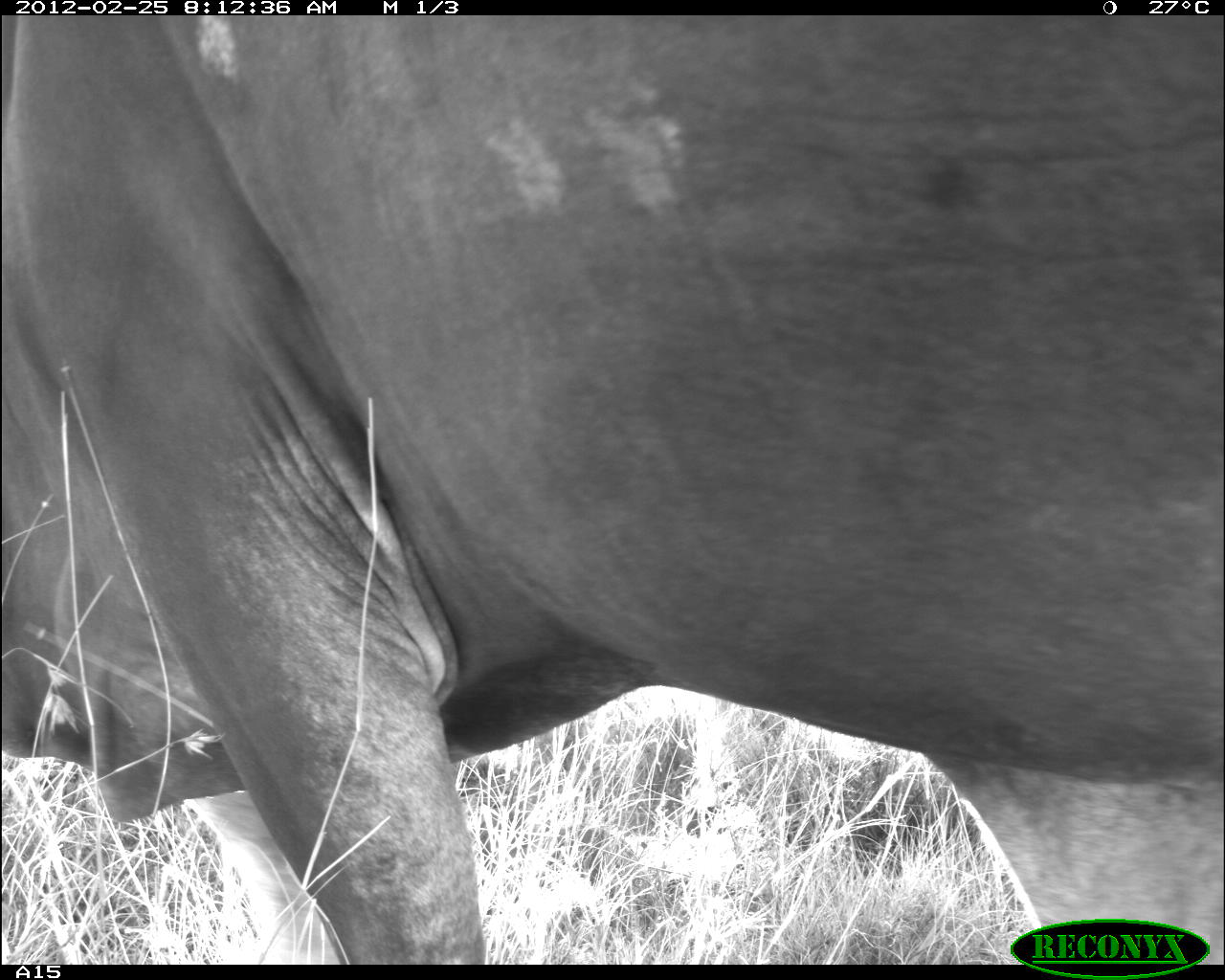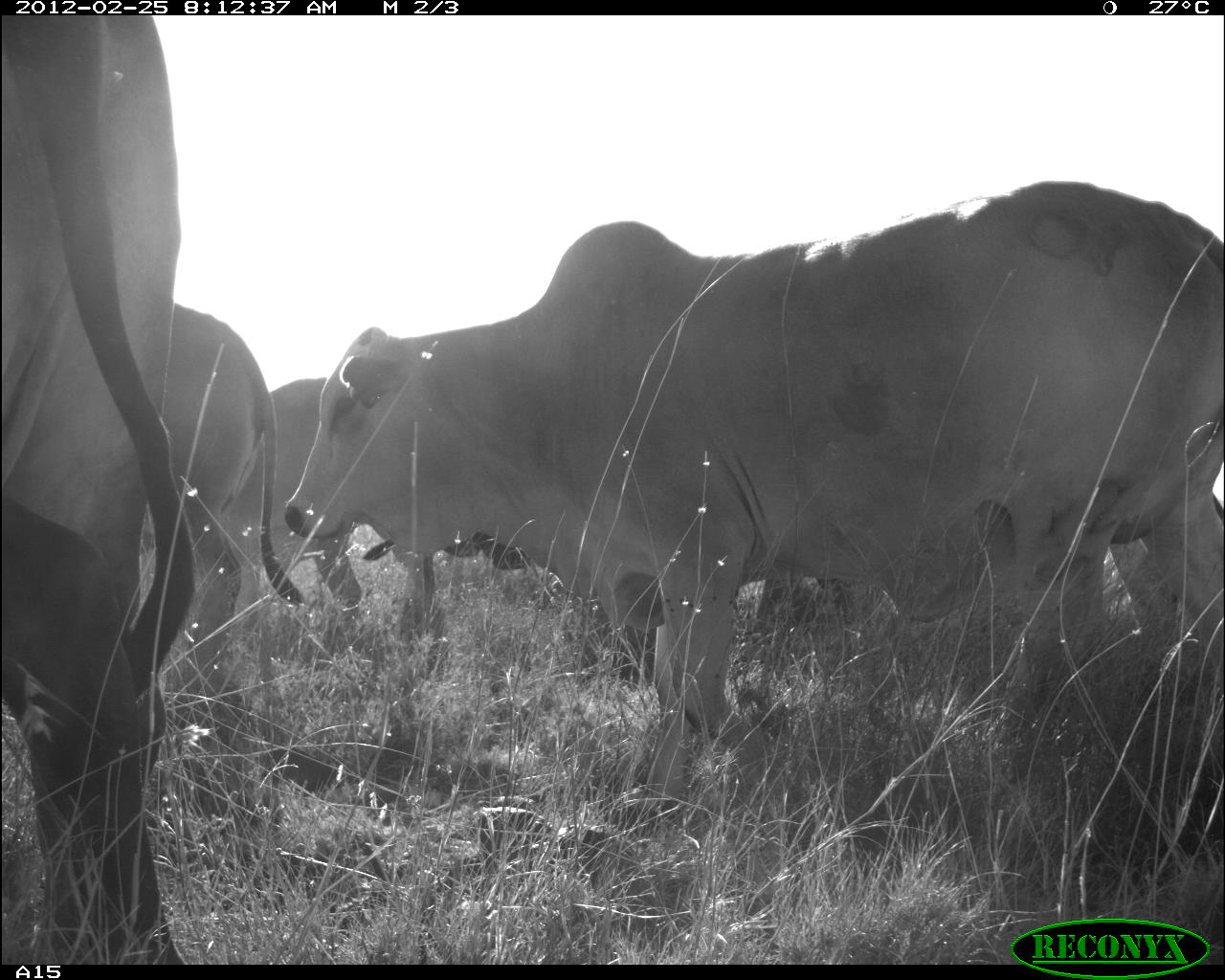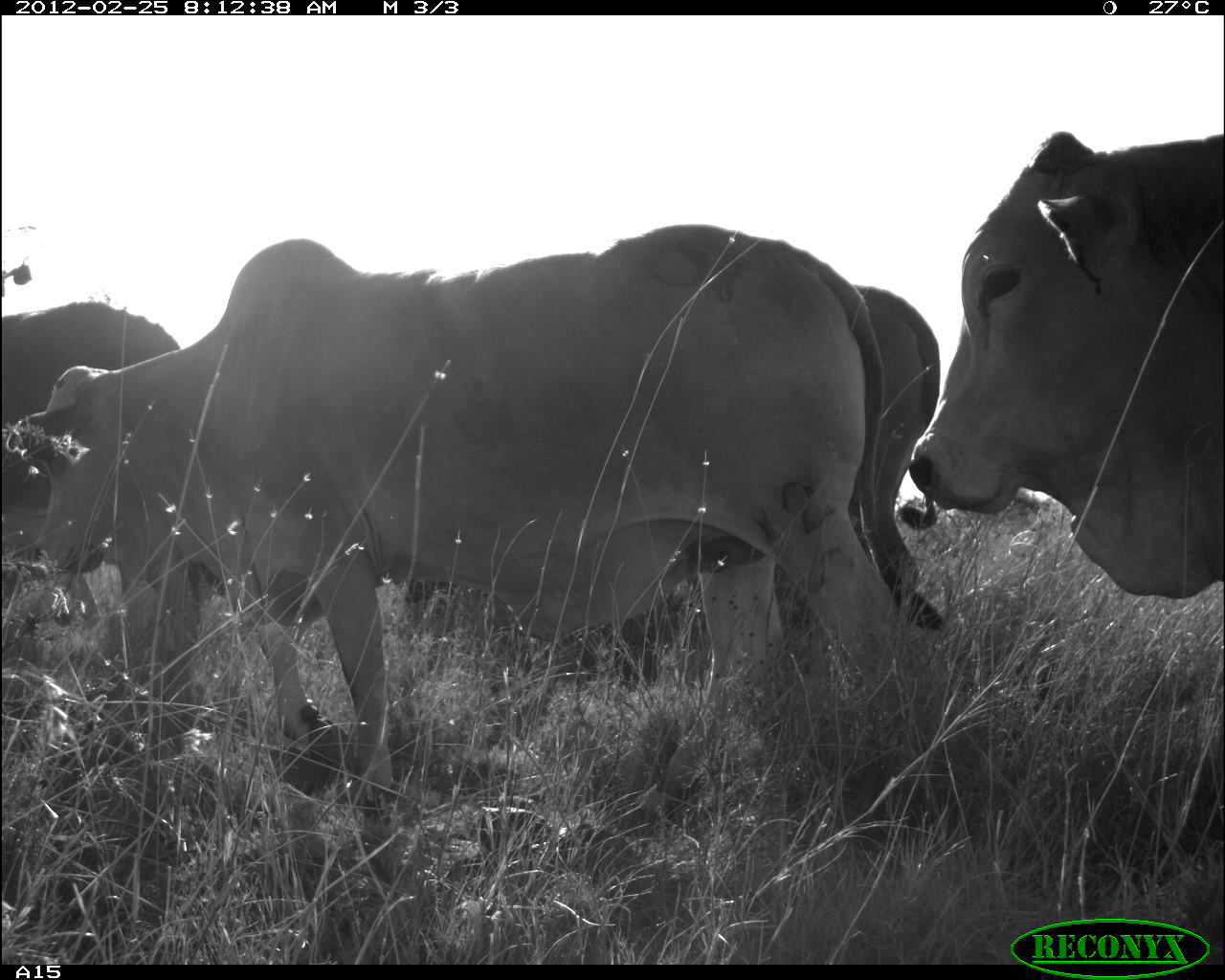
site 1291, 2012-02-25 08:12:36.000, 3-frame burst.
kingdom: Animalia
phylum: Chordata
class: Mammalia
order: Artiodactyla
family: Bovidae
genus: Bos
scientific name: Bos taurus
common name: domestic cattle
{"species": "Bos taurus (domestic cattle)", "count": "1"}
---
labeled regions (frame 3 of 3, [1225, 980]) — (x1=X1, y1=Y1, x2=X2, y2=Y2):
bos taurus: (x1=7, y1=220, x2=899, y2=799); (x1=902, y1=124, x2=1220, y2=602); (x1=1, y1=301, x2=198, y2=766); (x1=776, y1=281, x2=953, y2=643)